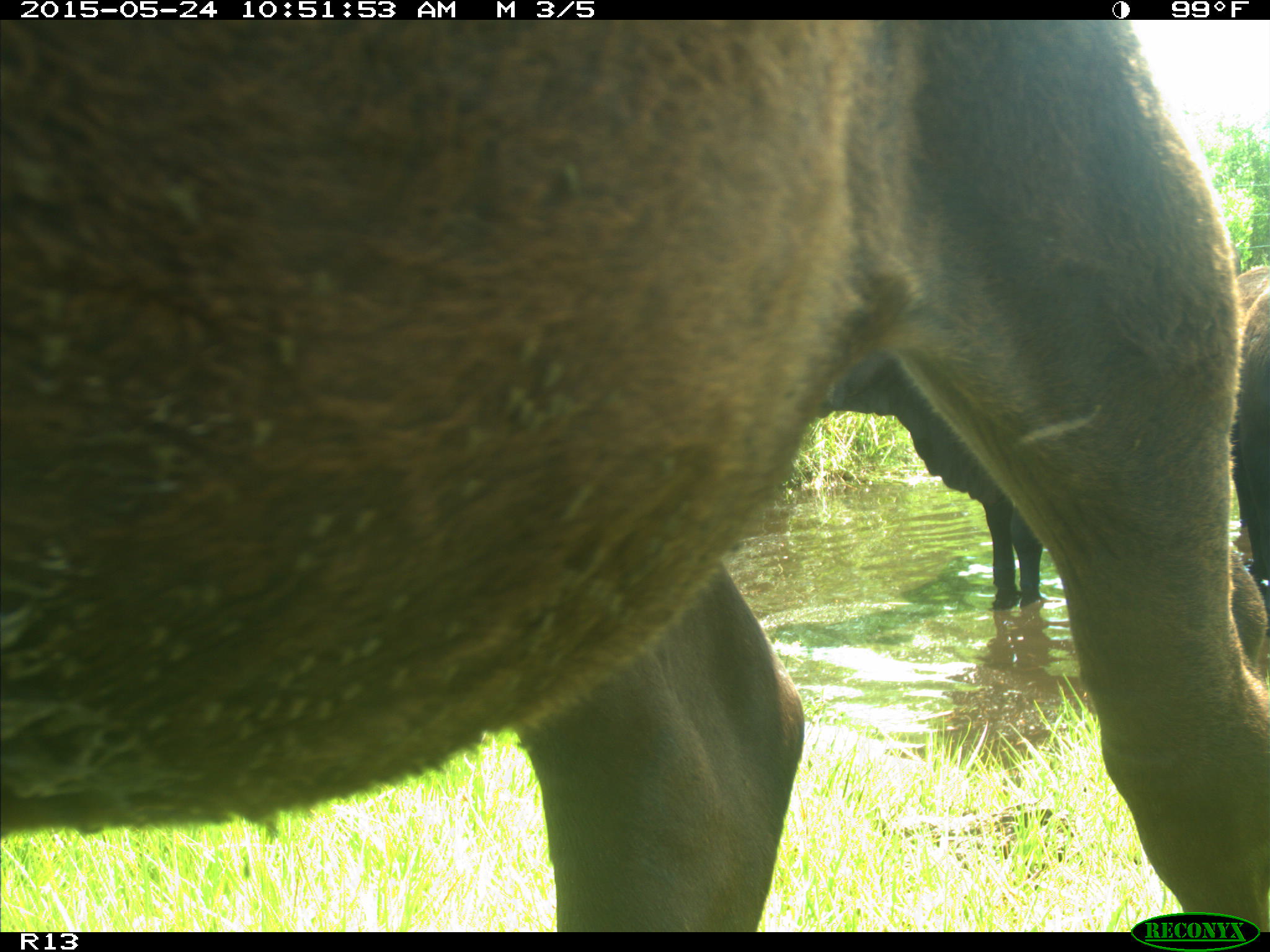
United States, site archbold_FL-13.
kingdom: Animalia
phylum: Chordata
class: Mammalia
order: Artiodactyla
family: Bovidae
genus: Bos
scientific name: Bos taurus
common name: domestic cow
Bos taurus (domestic cow).